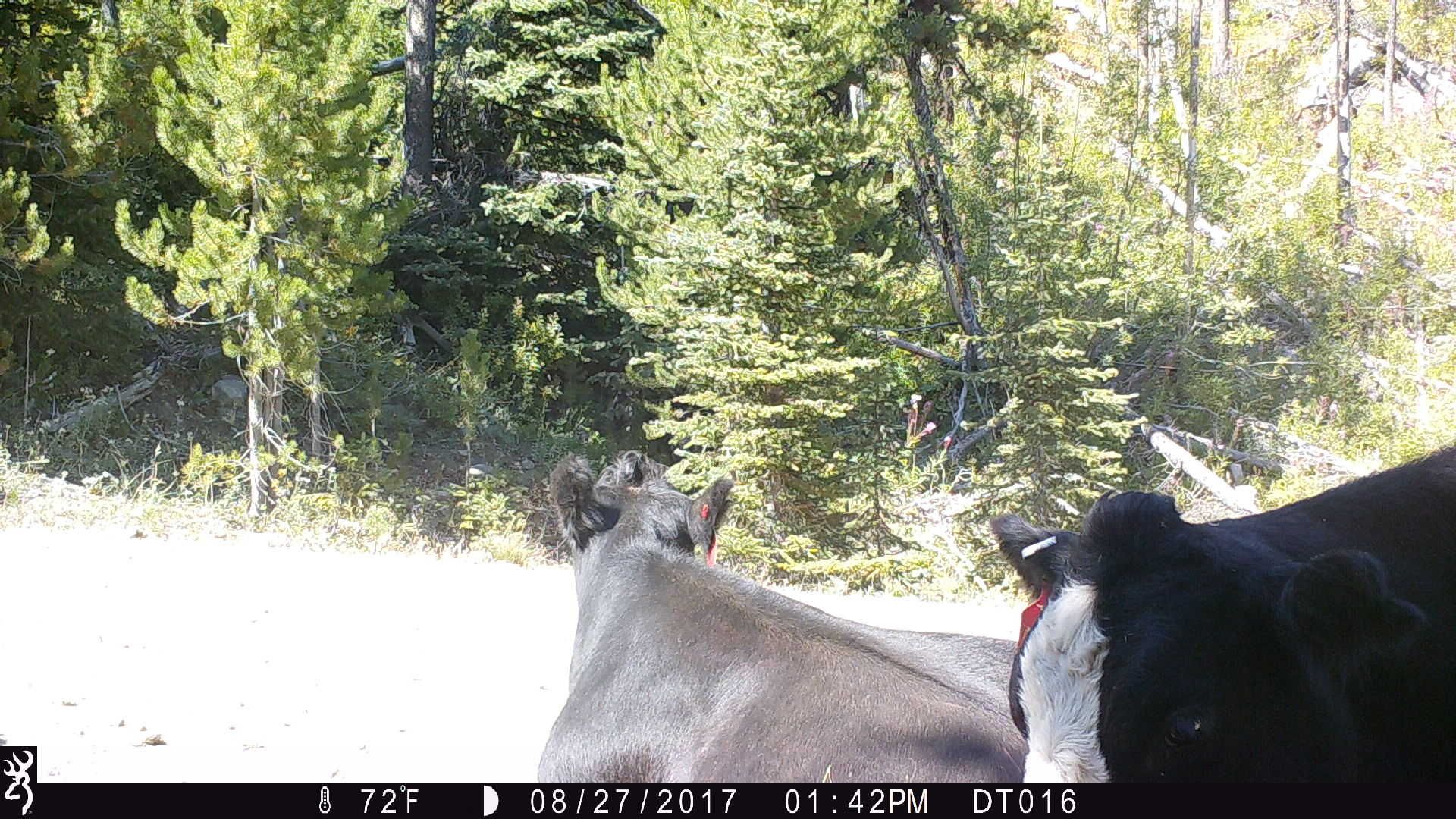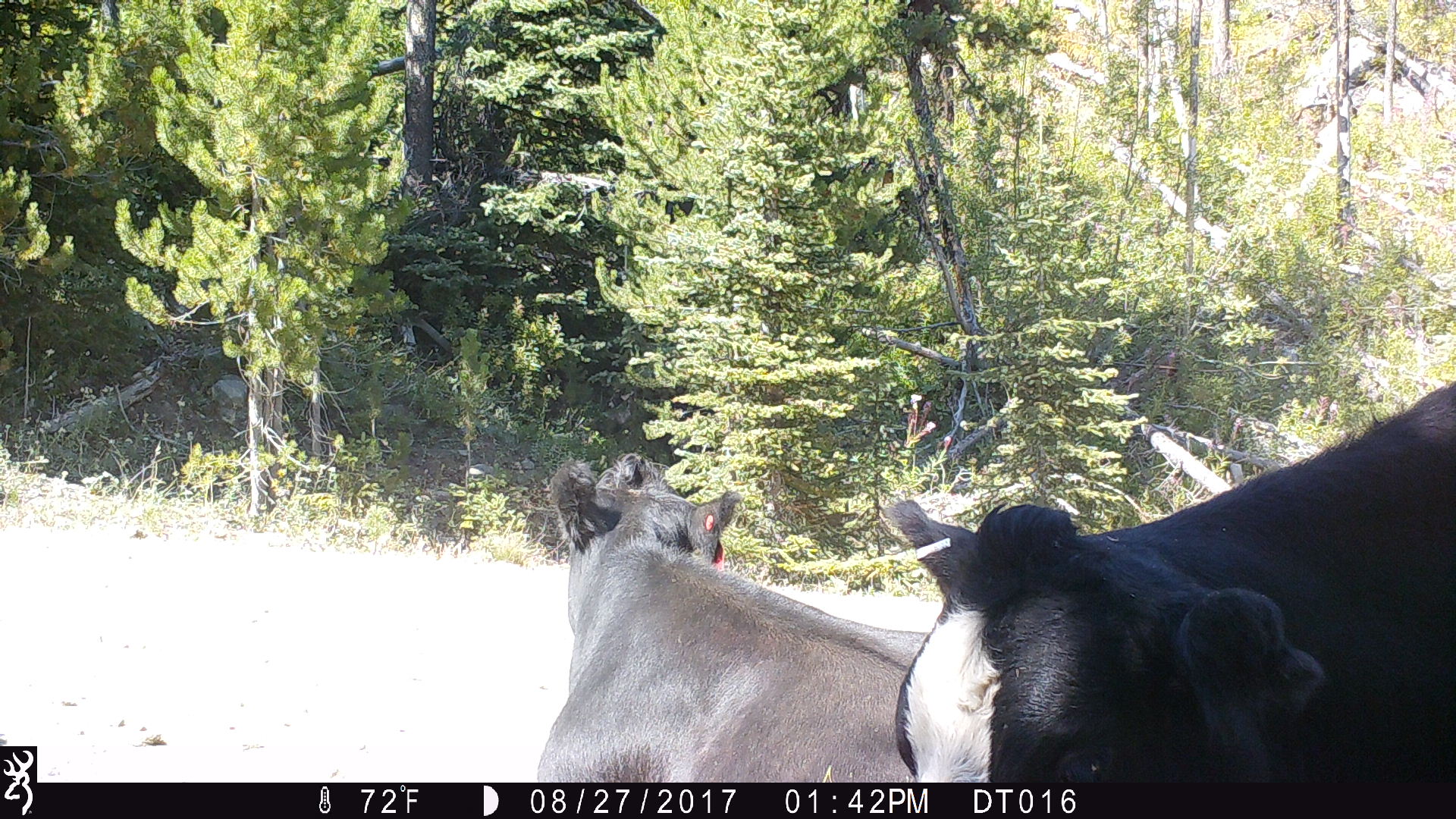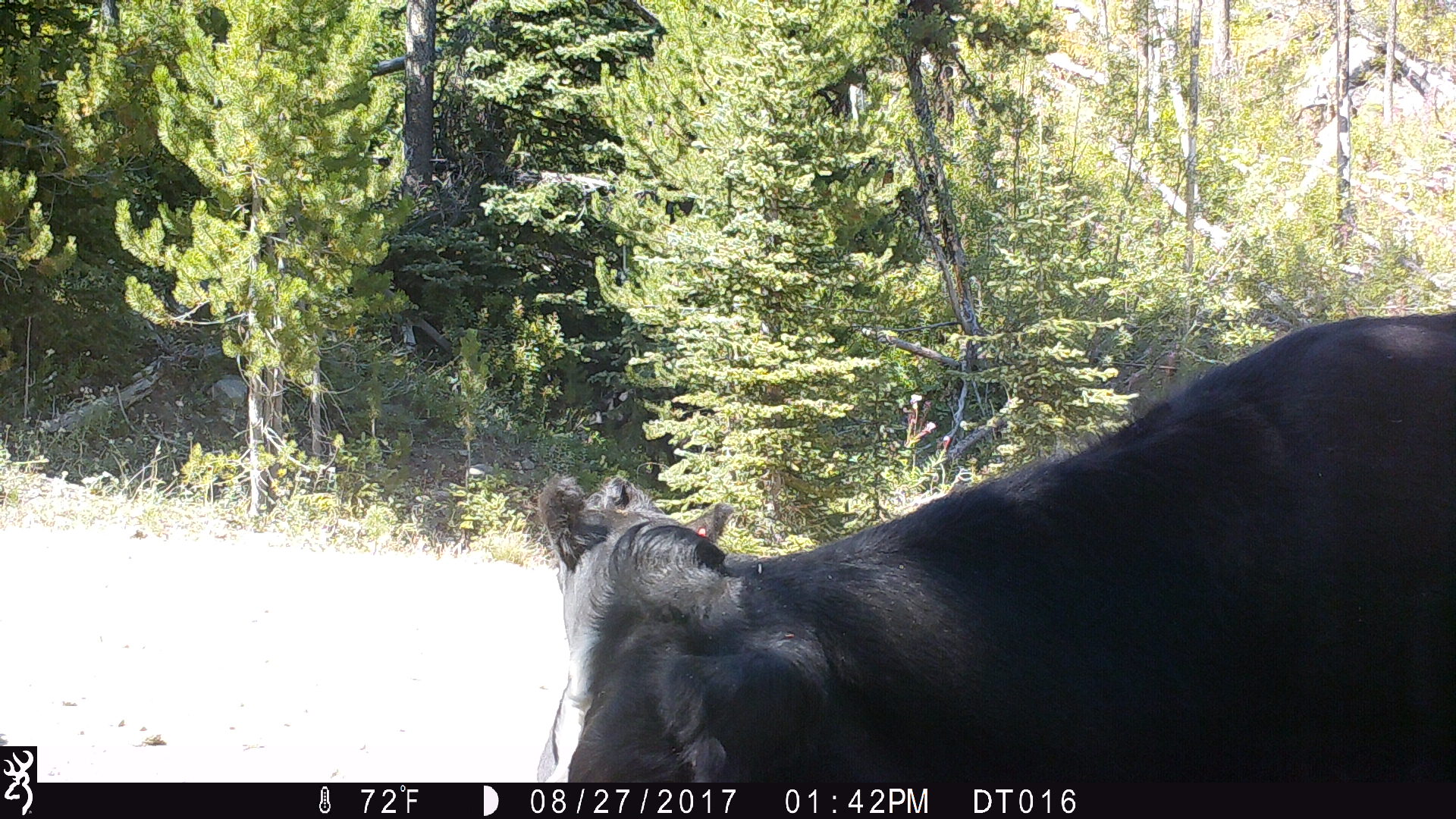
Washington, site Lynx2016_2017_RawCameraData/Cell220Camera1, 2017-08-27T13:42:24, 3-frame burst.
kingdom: Animalia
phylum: Chordata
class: Mammalia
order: Artiodactyla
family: Bovidae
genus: Bos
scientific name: Bos taurus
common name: domestic cattle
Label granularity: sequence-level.